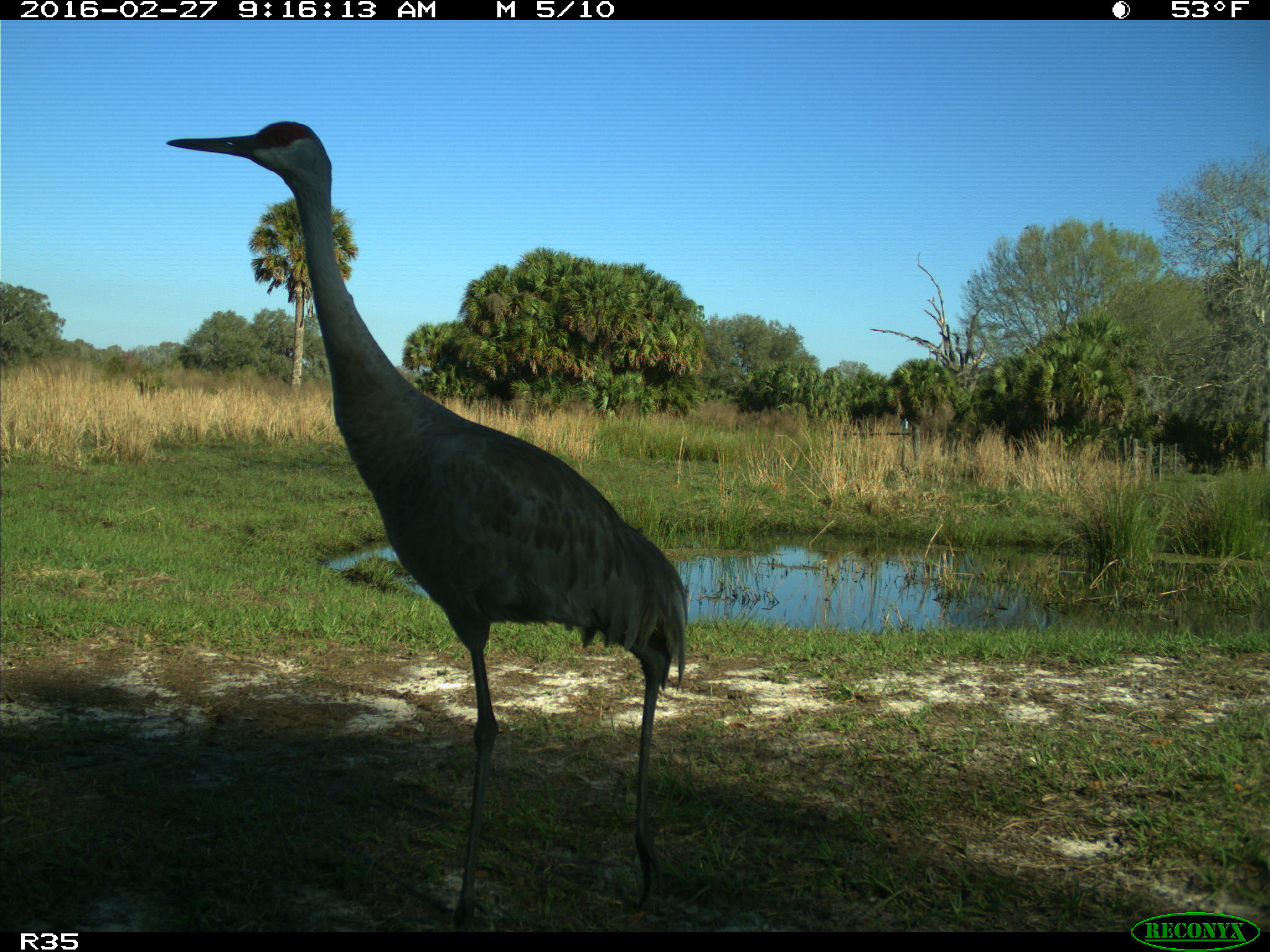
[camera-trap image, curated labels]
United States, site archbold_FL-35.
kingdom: Animalia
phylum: Chordata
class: Aves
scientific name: Aves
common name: birds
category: unidentified bird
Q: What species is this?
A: Unidentified bird (birds) (Aves).